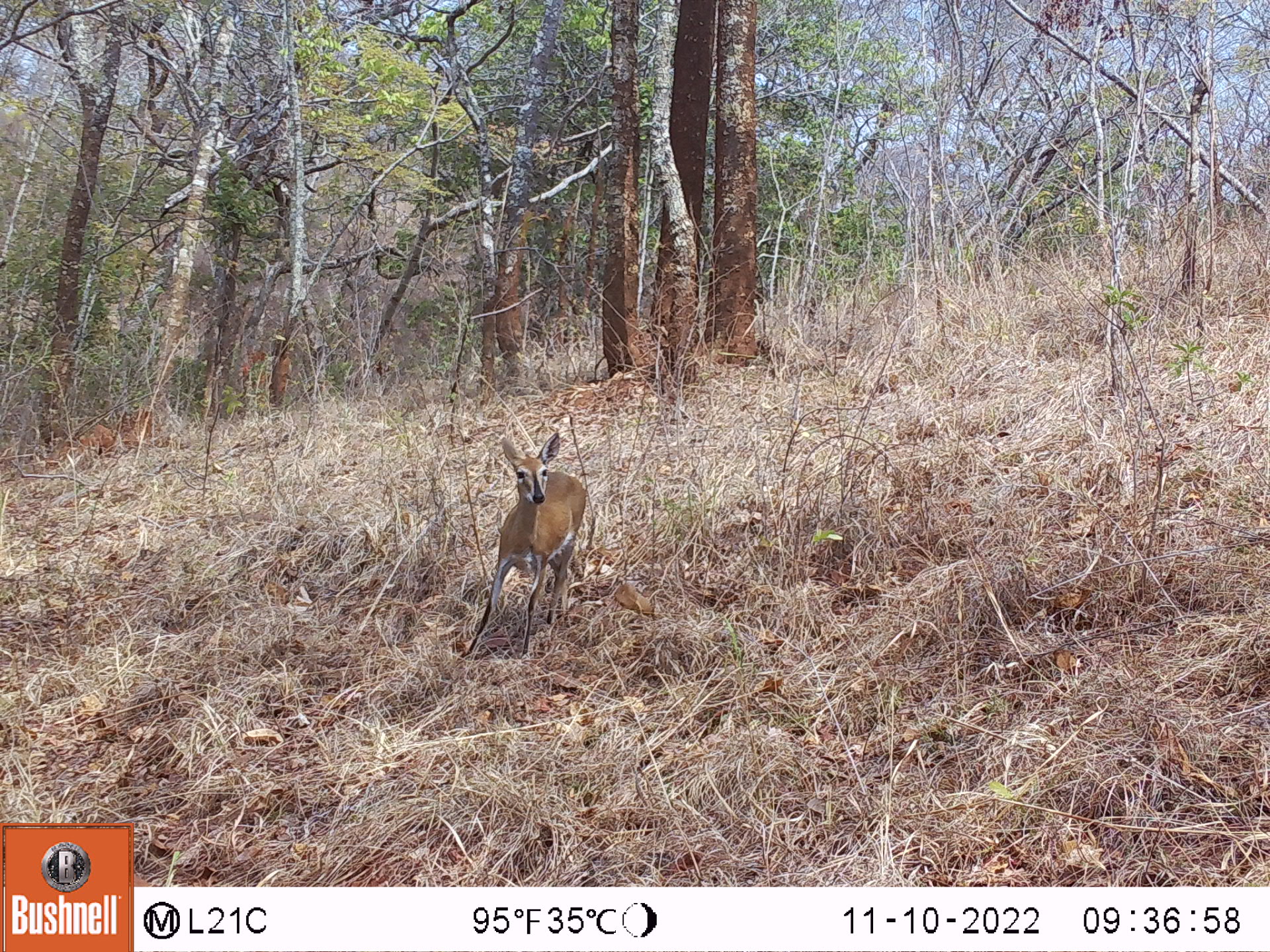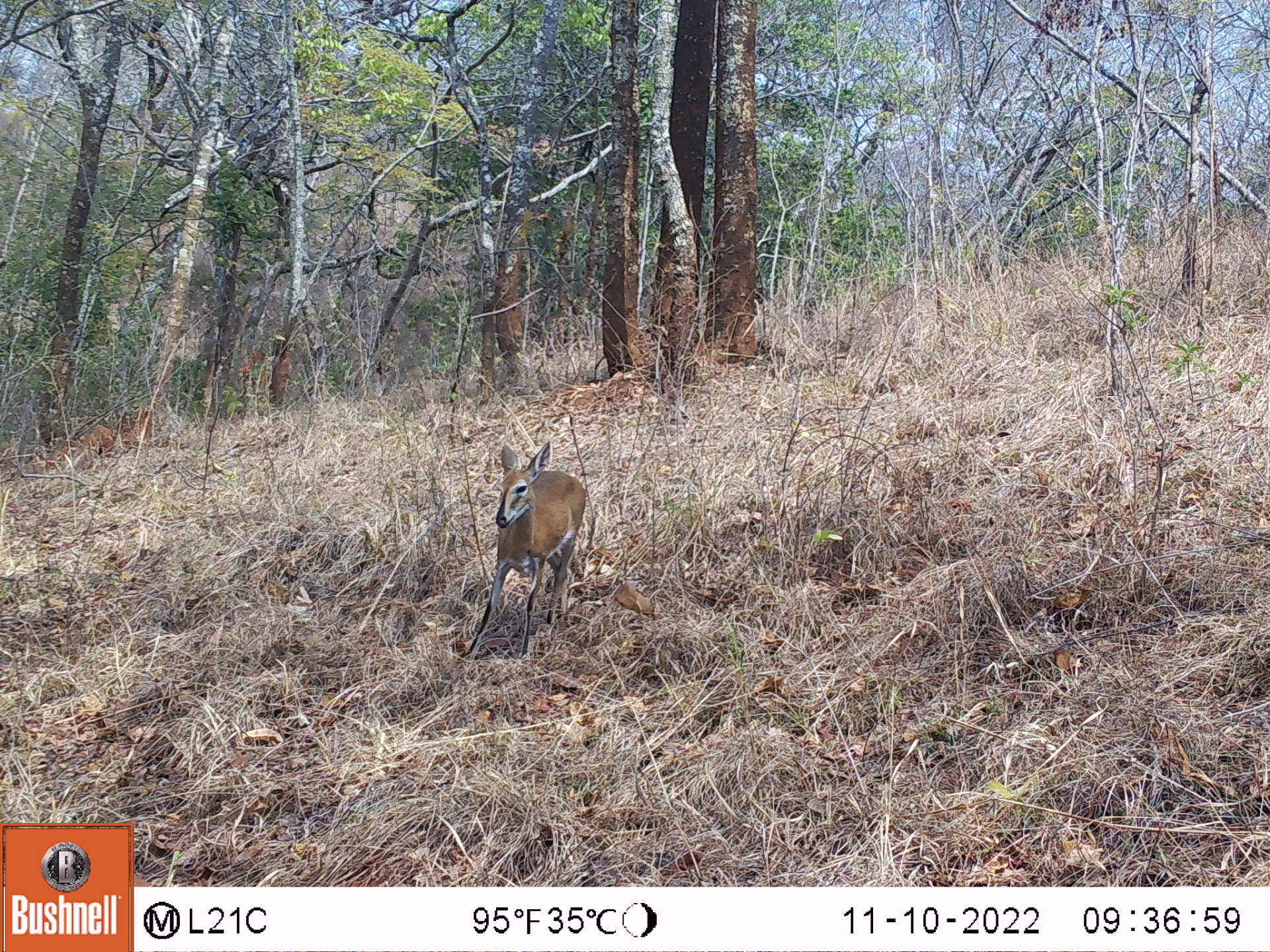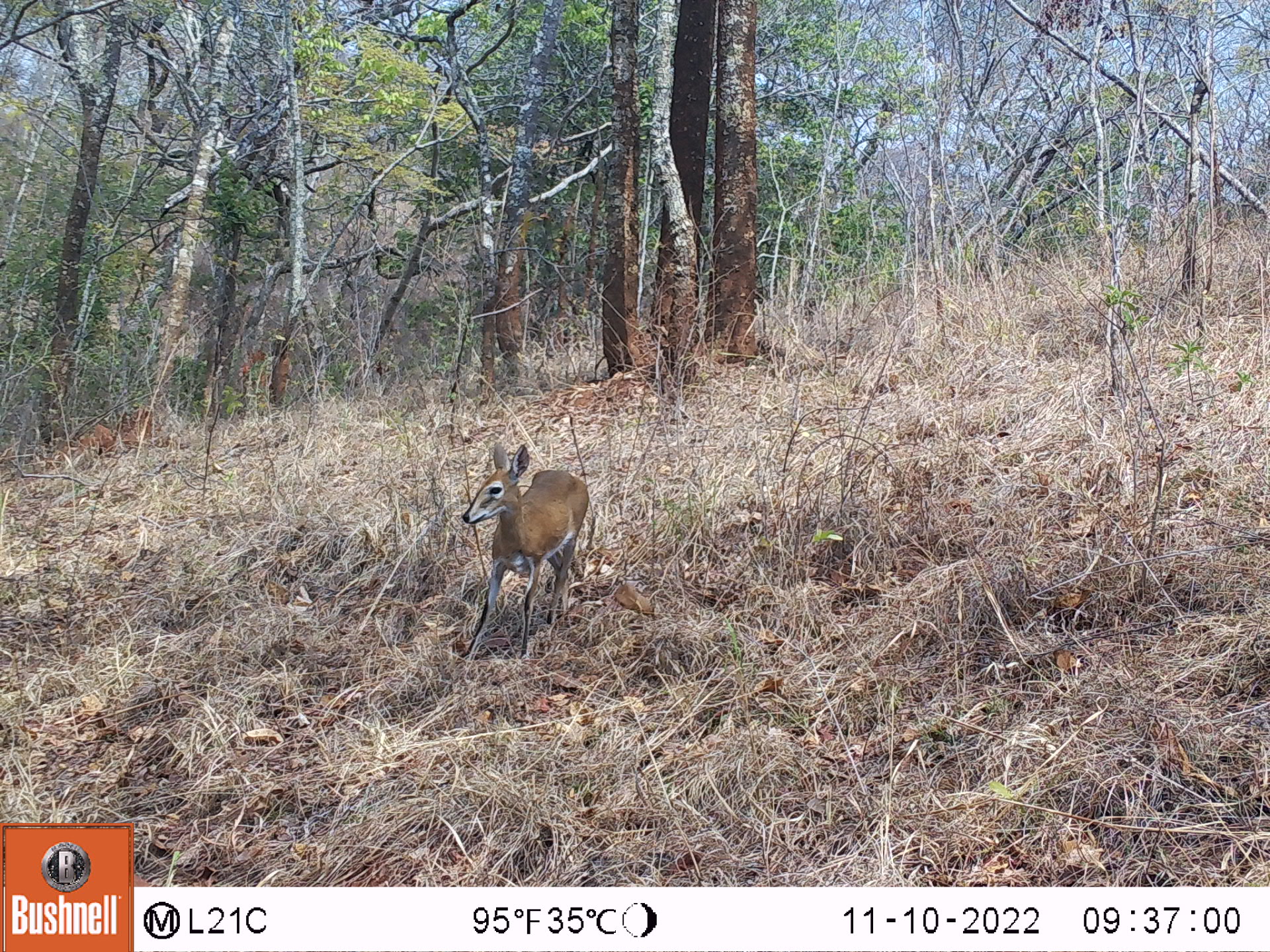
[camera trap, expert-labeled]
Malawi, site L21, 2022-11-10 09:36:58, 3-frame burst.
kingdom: Animalia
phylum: Chordata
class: Mammalia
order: Artiodactyla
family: Bovidae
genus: Sylvicapra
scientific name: Sylvicapra grimmia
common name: common duiker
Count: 1.